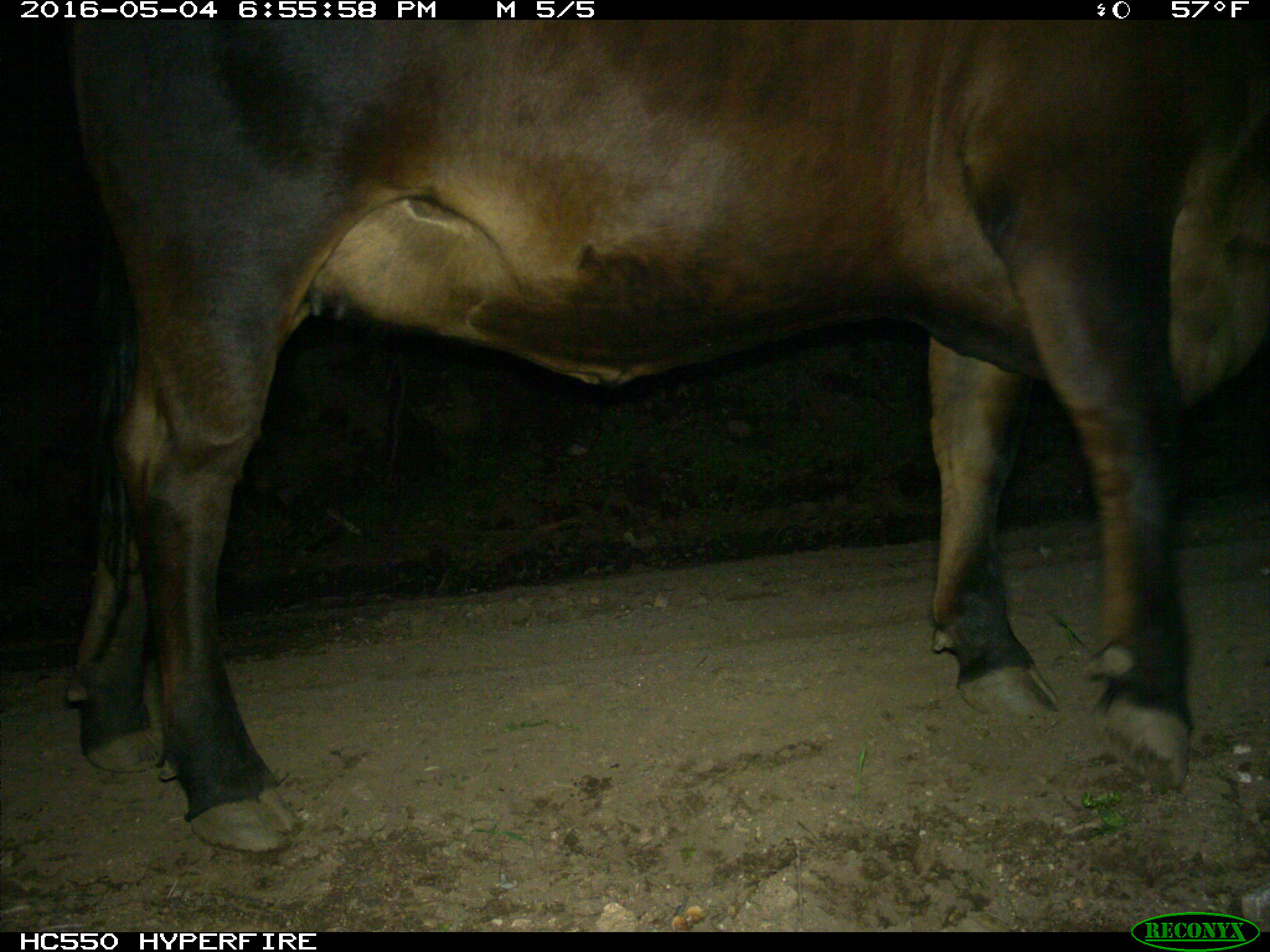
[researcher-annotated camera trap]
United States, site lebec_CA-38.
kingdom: Animalia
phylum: Chordata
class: Mammalia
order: Artiodactyla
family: Bovidae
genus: Bos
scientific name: Bos taurus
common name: domestic cow